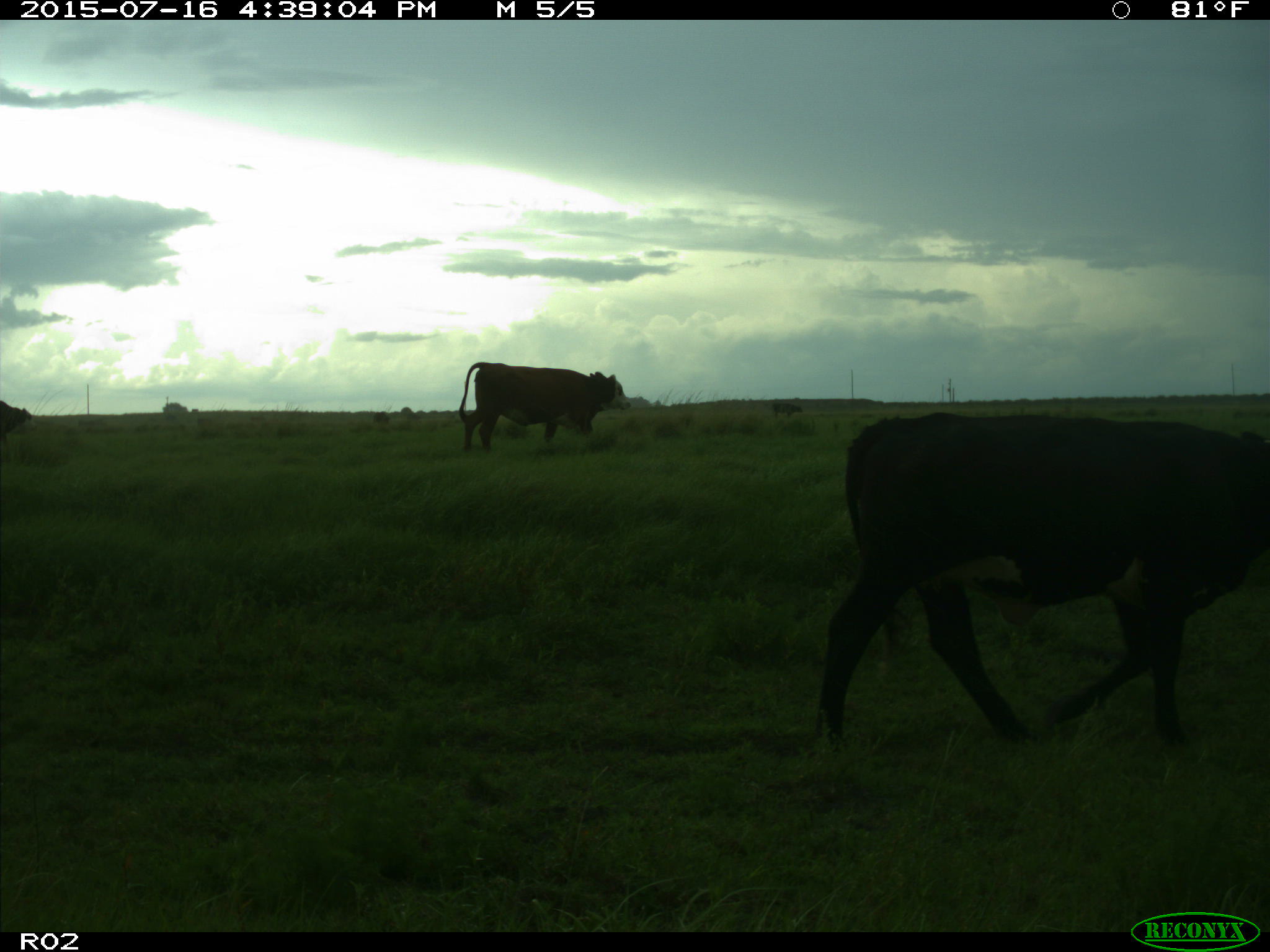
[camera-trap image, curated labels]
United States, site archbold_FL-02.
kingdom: Animalia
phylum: Chordata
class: Mammalia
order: Artiodactyla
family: Bovidae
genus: Bos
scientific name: Bos taurus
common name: domestic cow